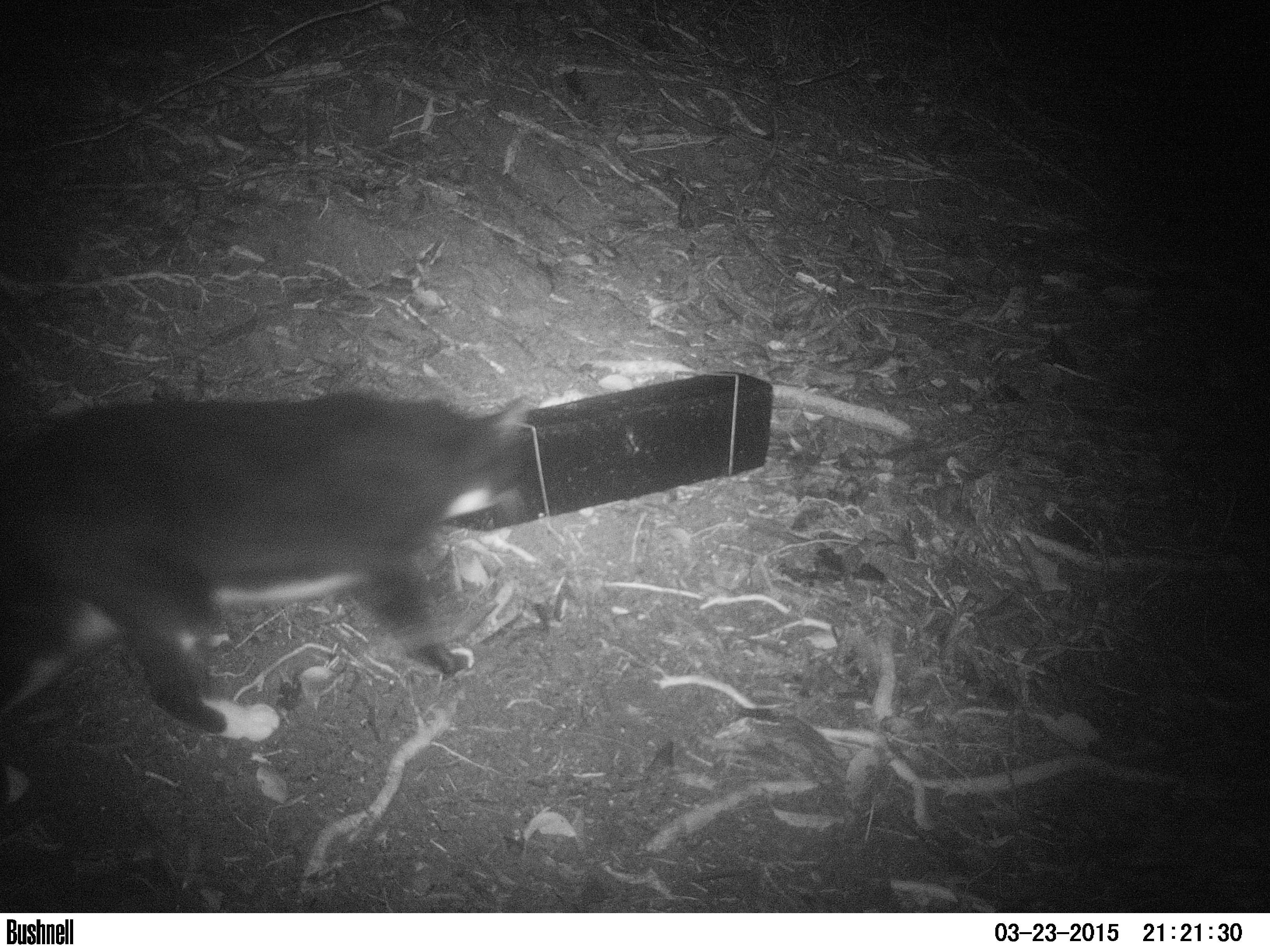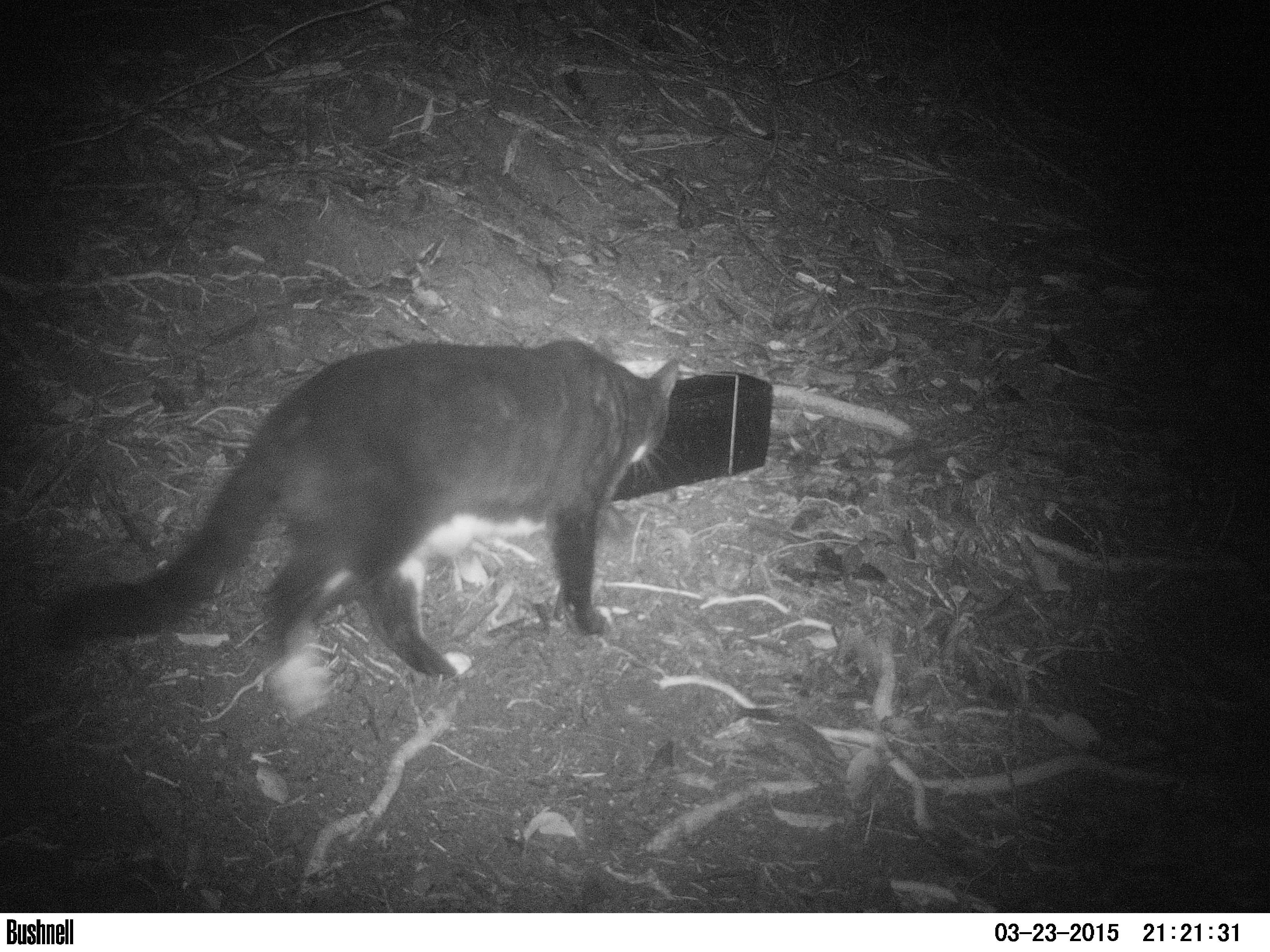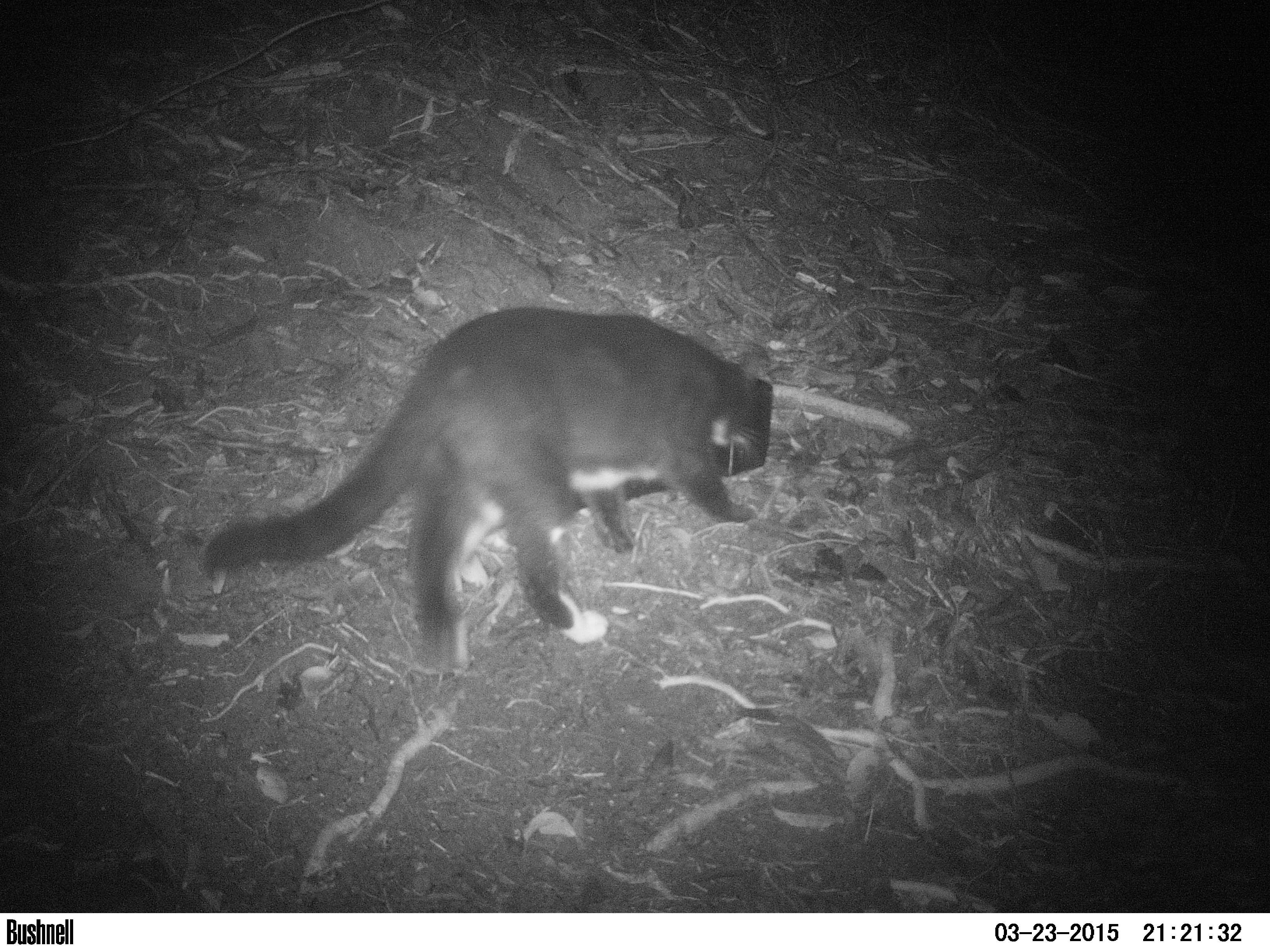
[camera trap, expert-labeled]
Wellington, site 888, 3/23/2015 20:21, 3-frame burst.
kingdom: Animalia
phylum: Chordata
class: Mammalia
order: Carnivora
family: Felidae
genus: Felis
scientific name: Felis catus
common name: cat